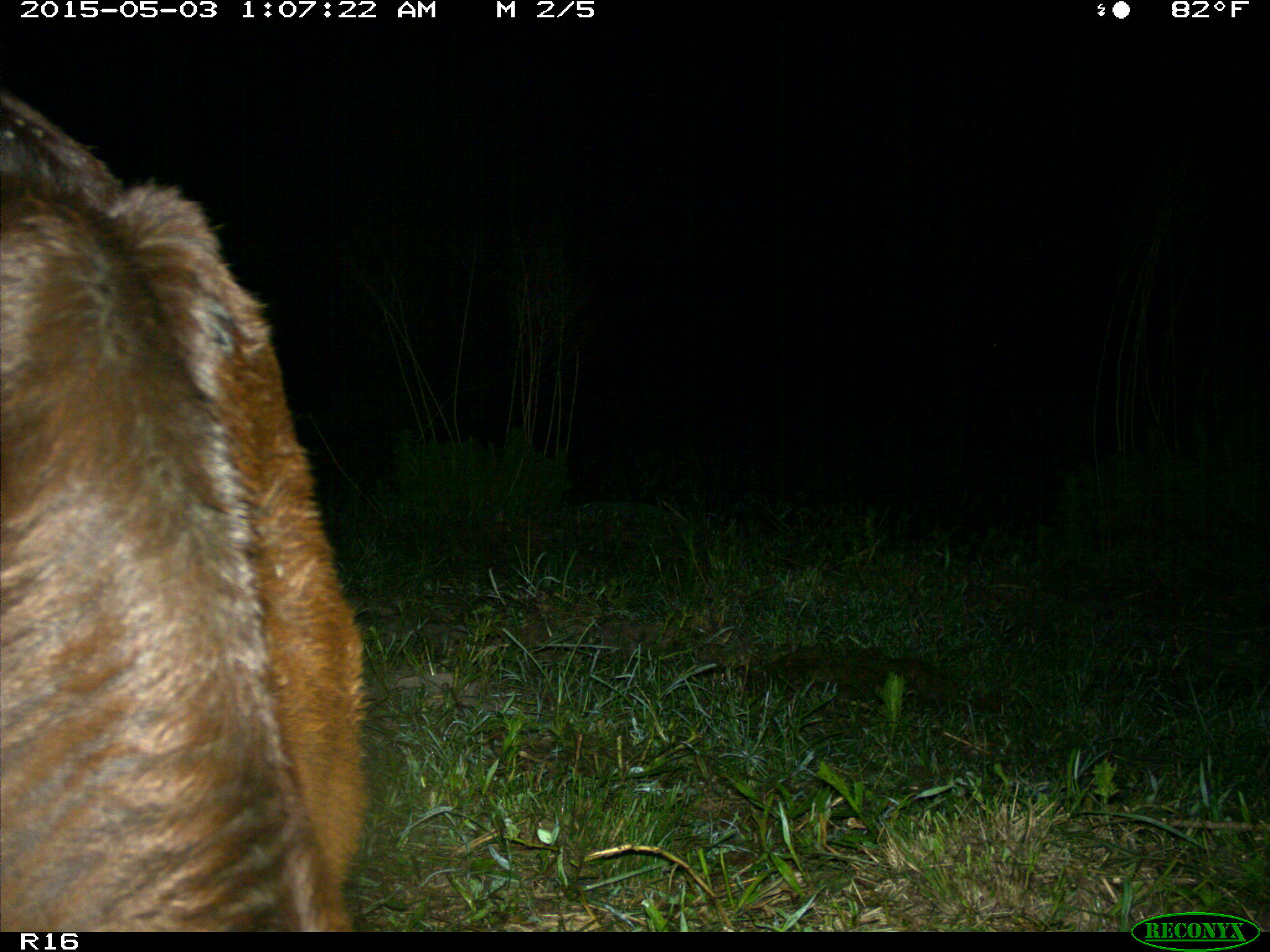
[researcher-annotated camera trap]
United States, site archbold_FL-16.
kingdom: Animalia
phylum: Chordata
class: Mammalia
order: Artiodactyla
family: Bovidae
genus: Bos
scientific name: Bos taurus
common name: domestic cow